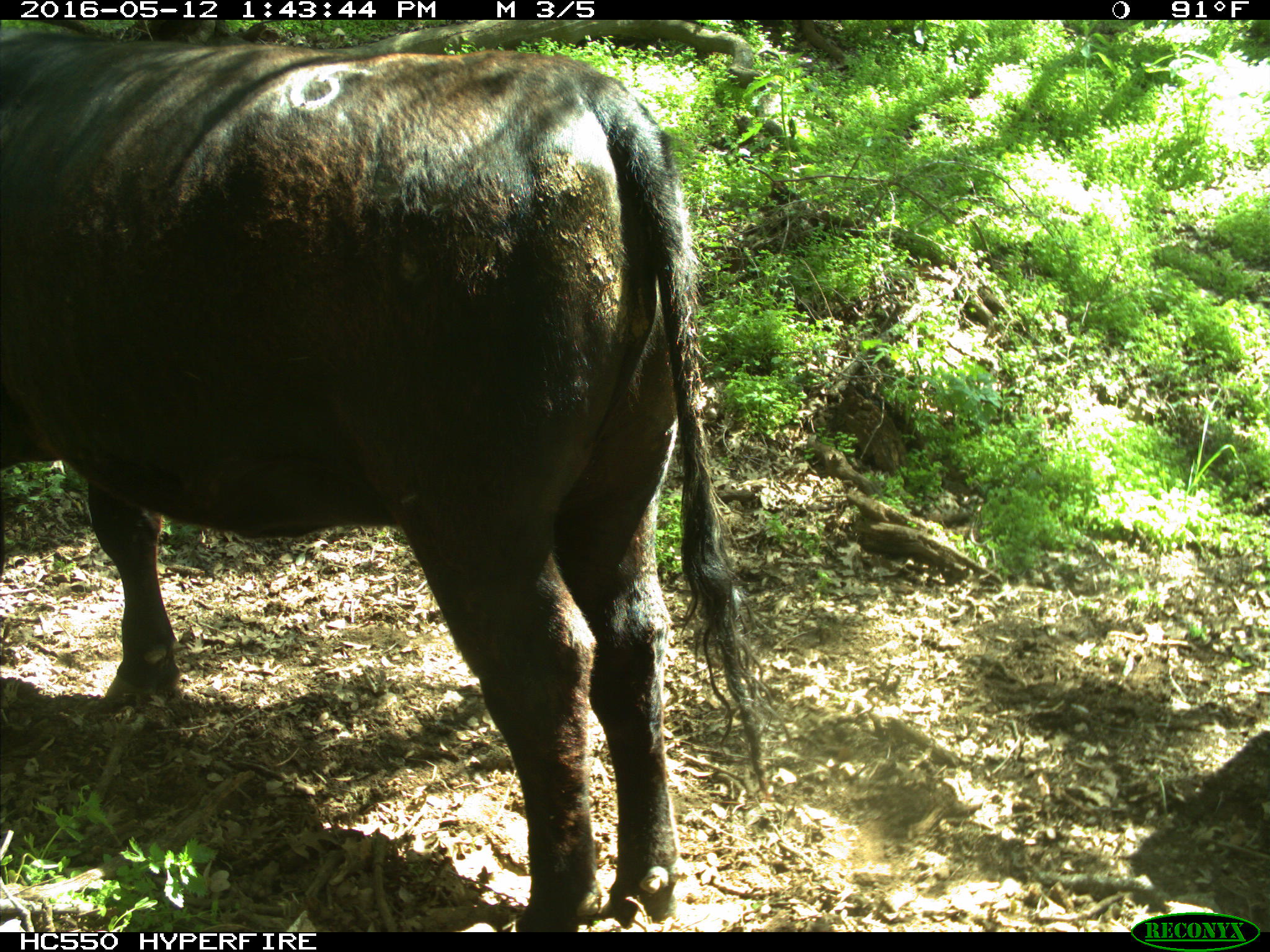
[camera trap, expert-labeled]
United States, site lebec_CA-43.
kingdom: Animalia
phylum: Chordata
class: Mammalia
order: Artiodactyla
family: Bovidae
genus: Bos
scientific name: Bos taurus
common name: domestic cow